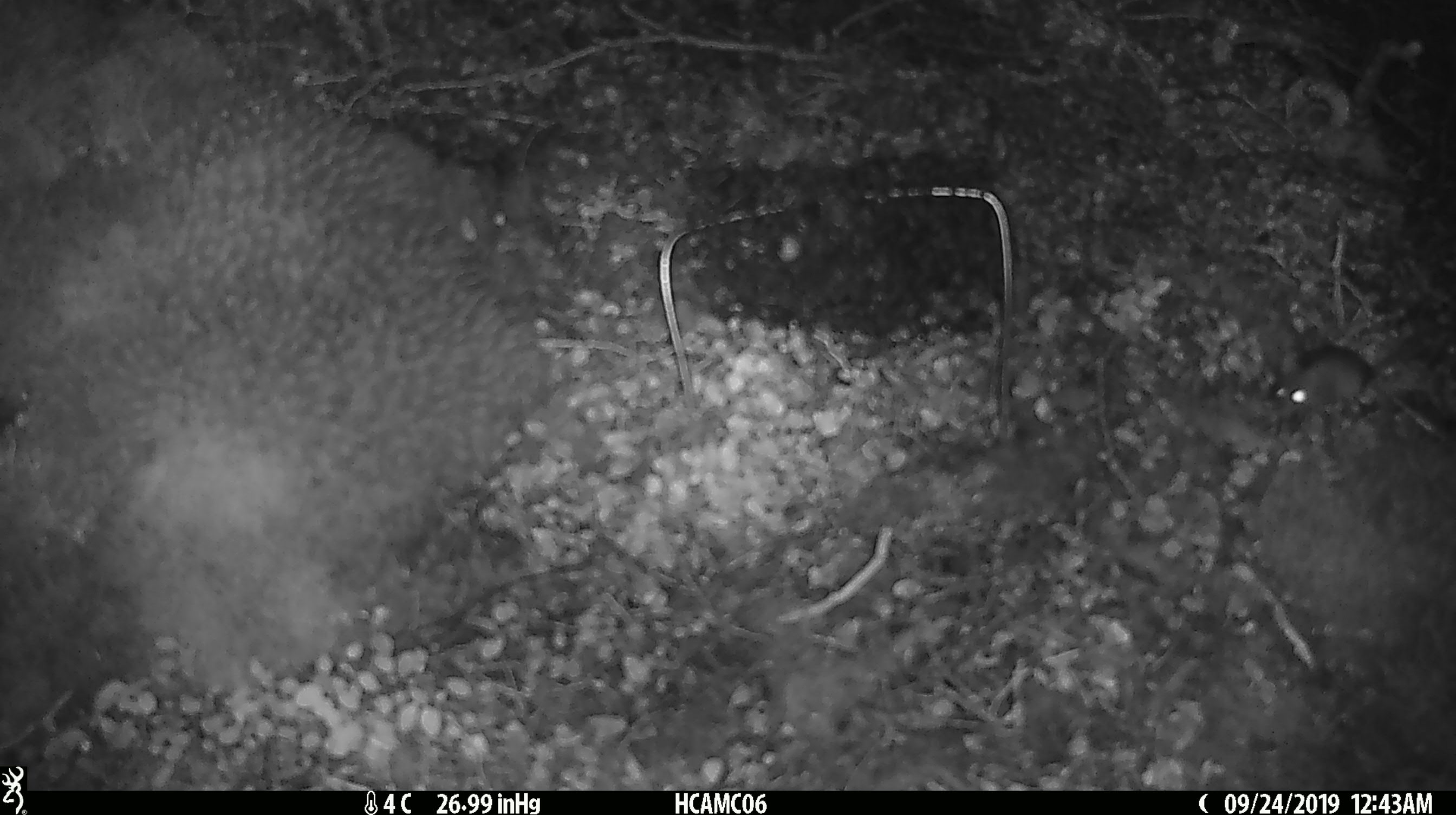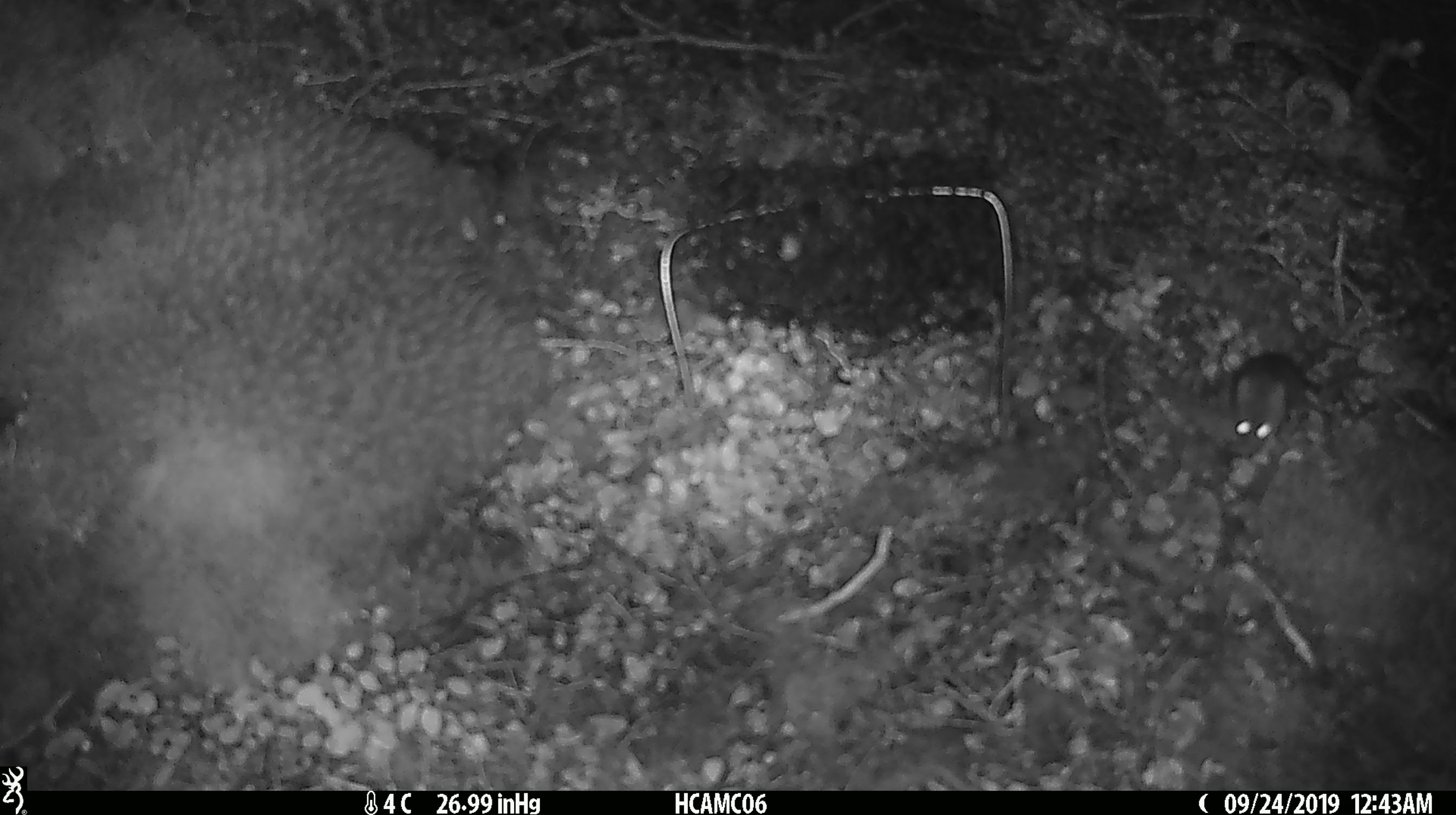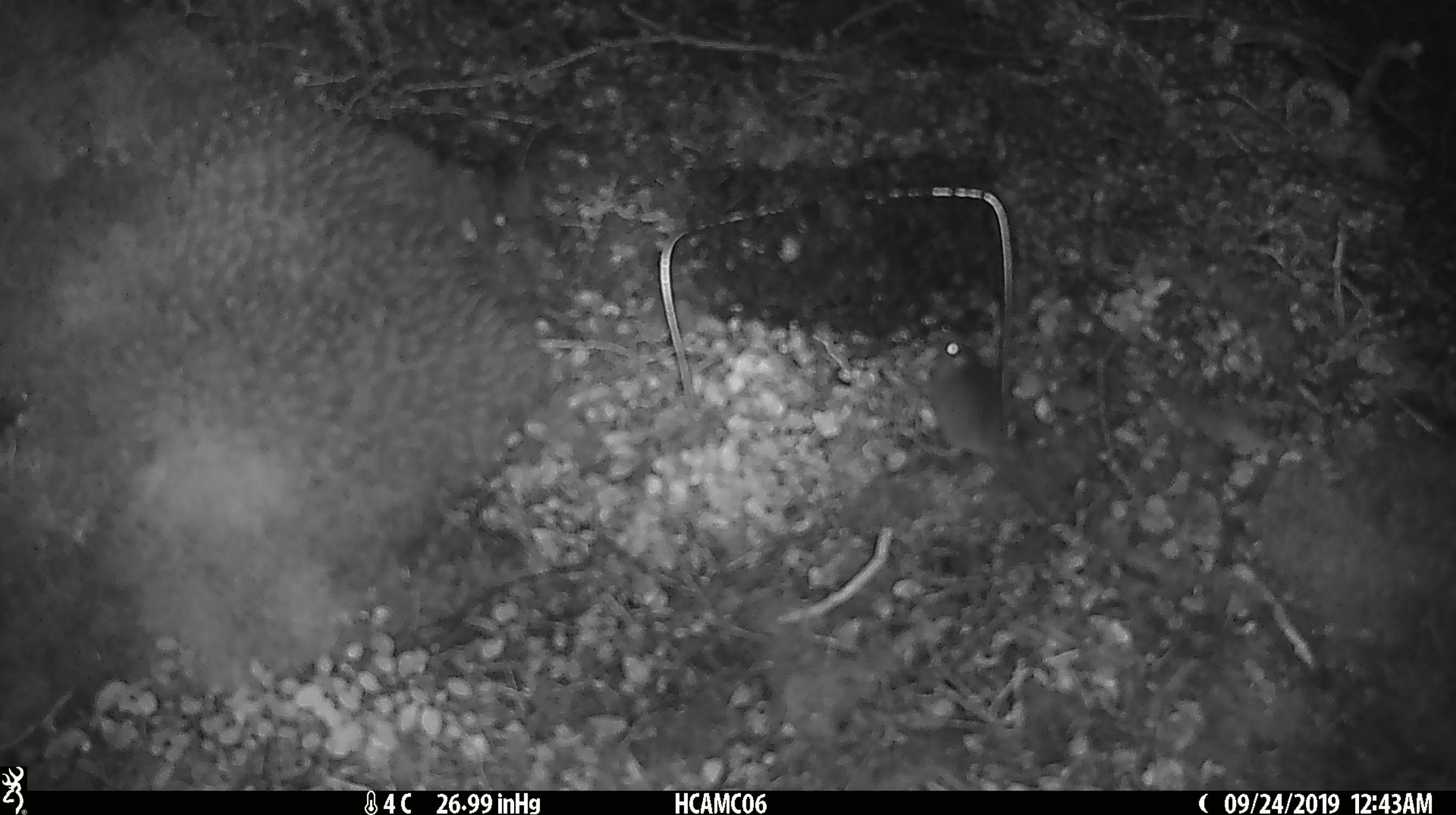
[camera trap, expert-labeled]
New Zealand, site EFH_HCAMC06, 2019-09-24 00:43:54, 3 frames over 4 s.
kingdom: Animalia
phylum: Chordata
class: Mammalia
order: Rodentia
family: Muridae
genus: Mus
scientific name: Mus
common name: mouse